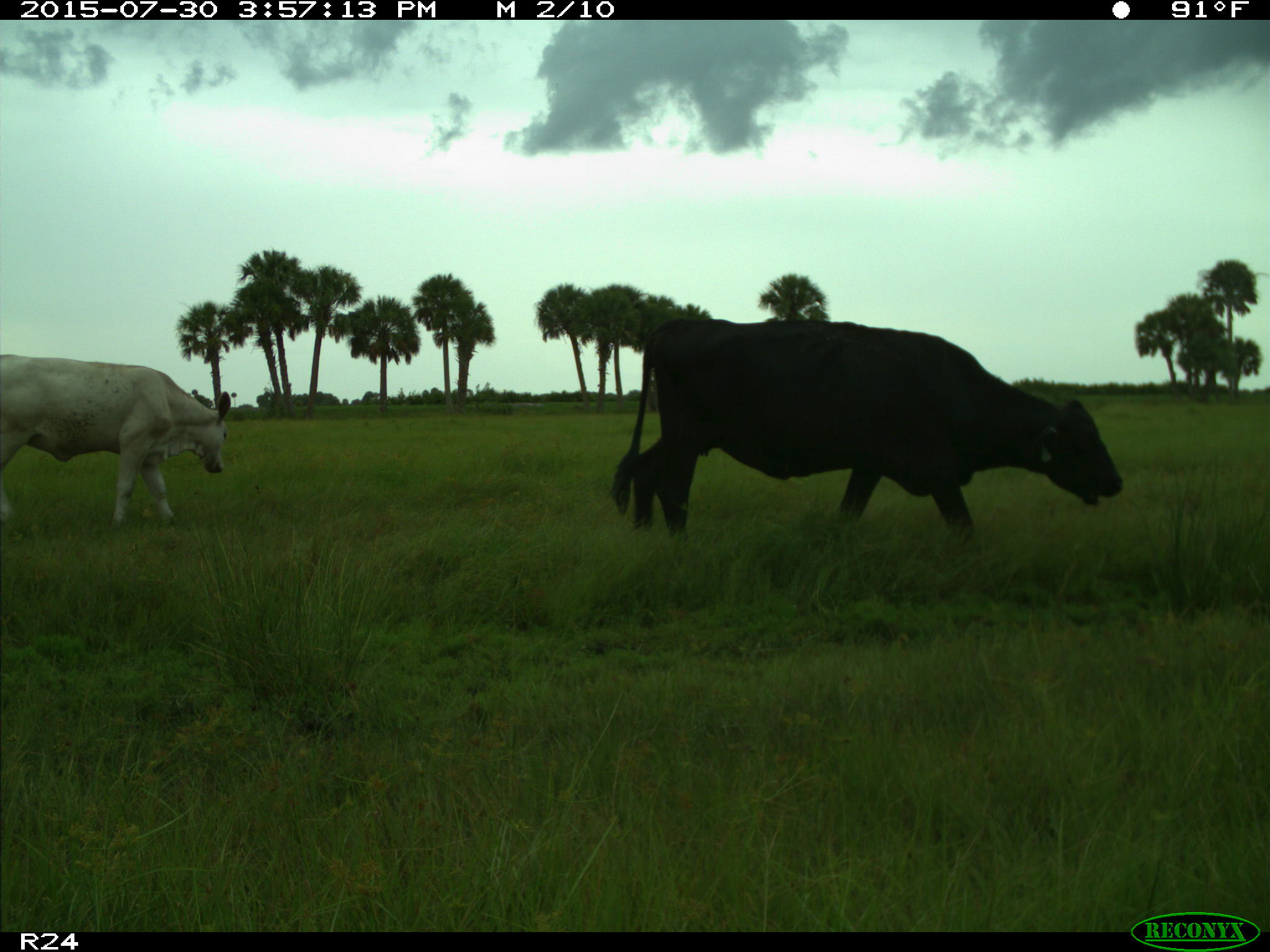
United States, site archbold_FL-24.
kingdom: Animalia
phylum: Chordata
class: Mammalia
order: Artiodactyla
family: Bovidae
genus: Bos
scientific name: Bos taurus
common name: domestic cow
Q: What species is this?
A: Bos taurus (domestic cow).